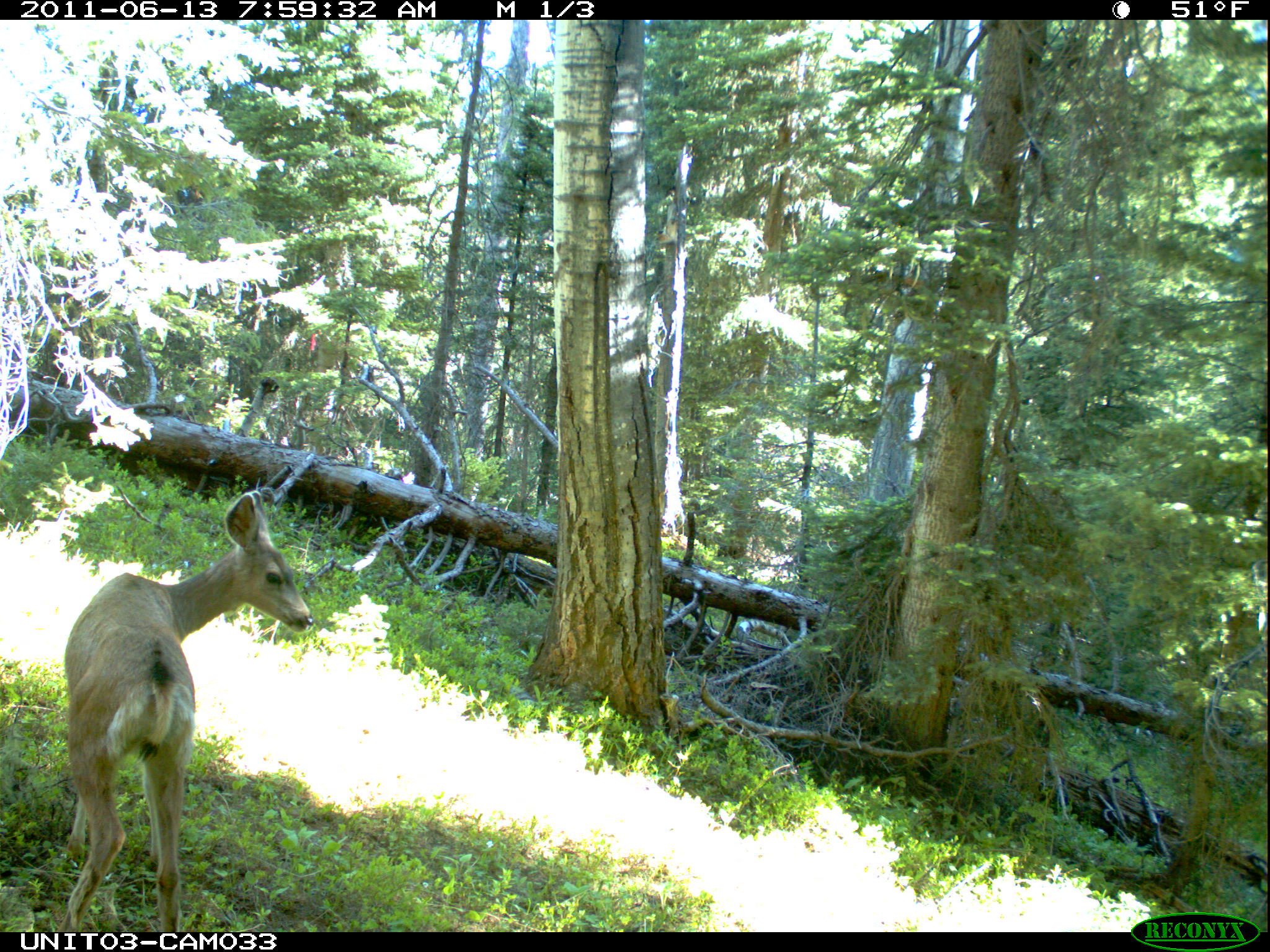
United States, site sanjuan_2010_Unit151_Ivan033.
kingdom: Animalia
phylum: Chordata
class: Mammalia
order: Artiodactyla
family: Cervidae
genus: Odocoileus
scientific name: Odocoileus hemionus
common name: mule deer